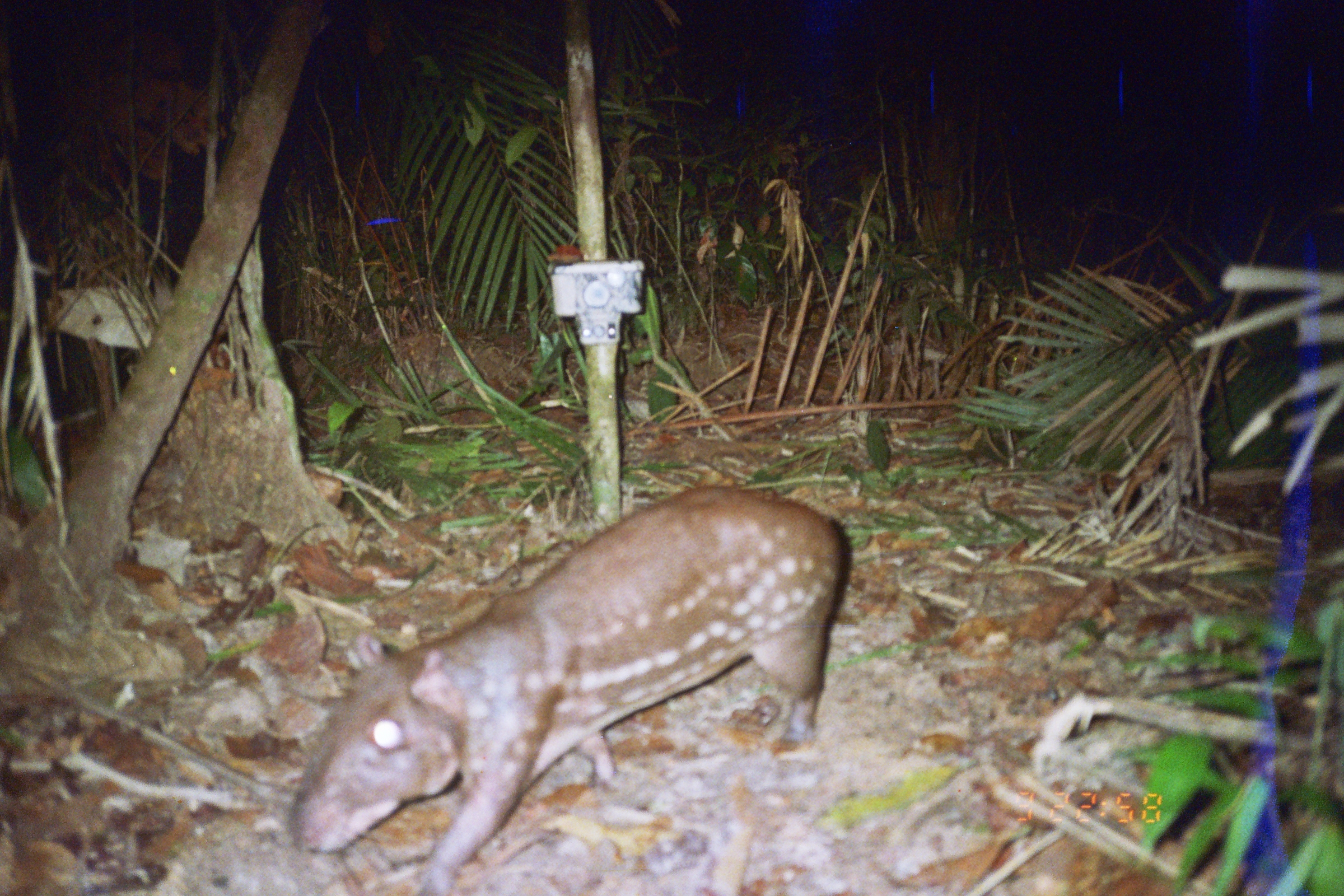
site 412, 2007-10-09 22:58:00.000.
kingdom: Animalia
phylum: Chordata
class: Mammalia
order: Rodentia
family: Cuniculidae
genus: Cuniculus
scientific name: Cuniculus paca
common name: spotted paca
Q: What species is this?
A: Cuniculus paca (spotted paca).